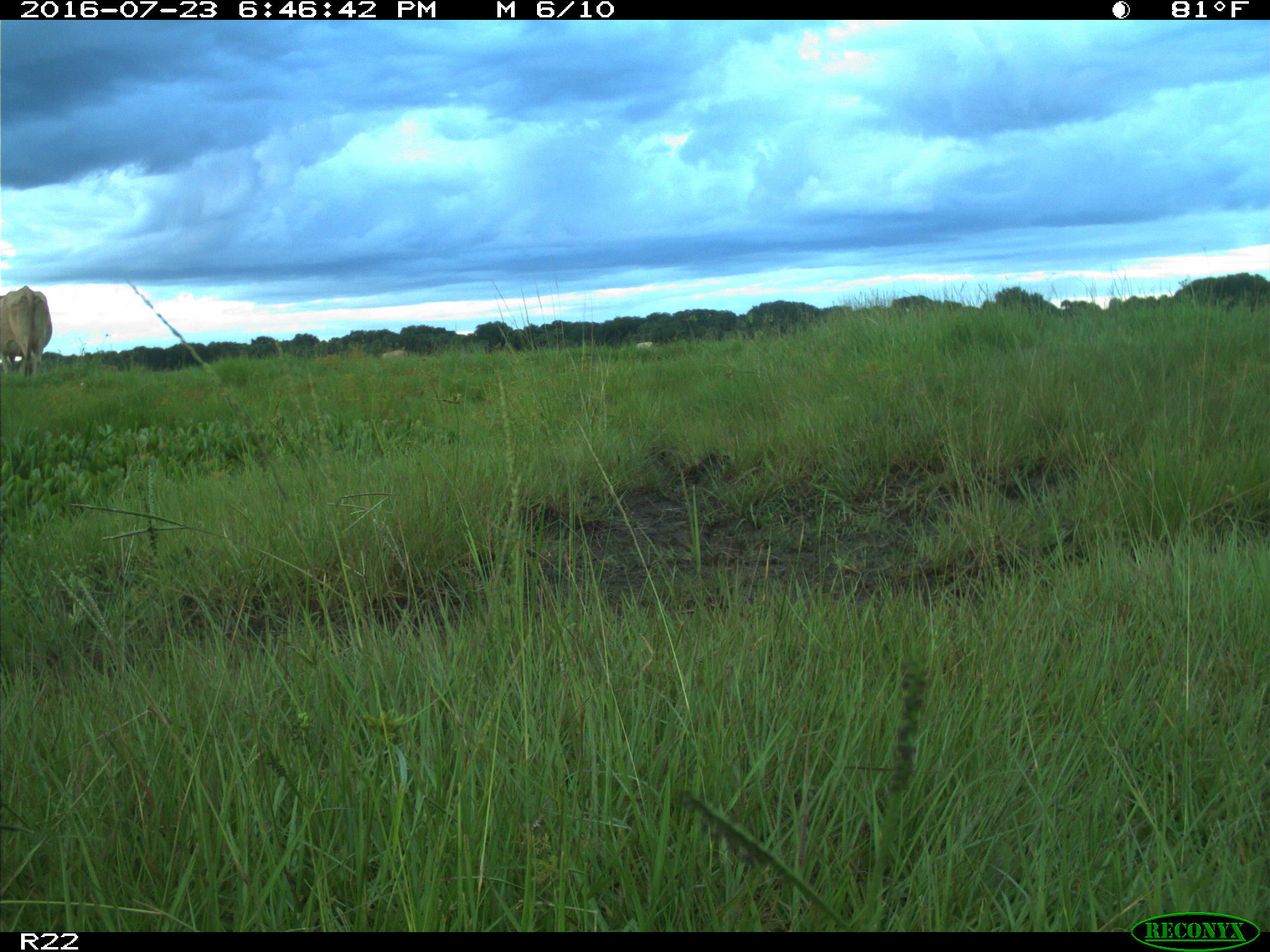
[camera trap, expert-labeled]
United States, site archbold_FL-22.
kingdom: Animalia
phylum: Chordata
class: Mammalia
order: Artiodactyla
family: Bovidae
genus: Bos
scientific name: Bos taurus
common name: domestic cow